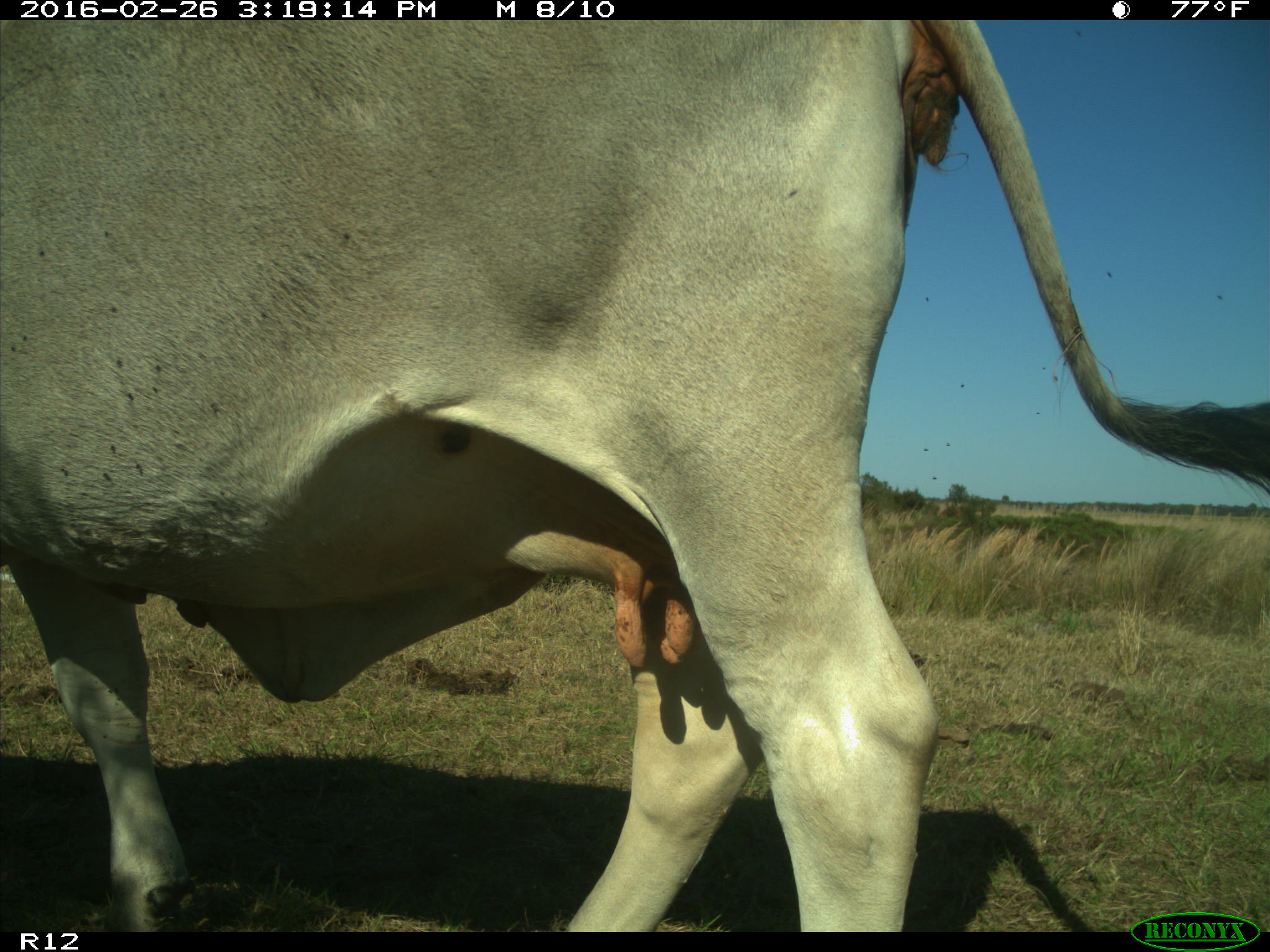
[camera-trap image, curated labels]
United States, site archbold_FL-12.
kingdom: Animalia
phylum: Chordata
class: Mammalia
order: Artiodactyla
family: Bovidae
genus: Bos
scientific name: Bos taurus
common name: domestic cow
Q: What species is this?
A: Bos taurus (domestic cow).